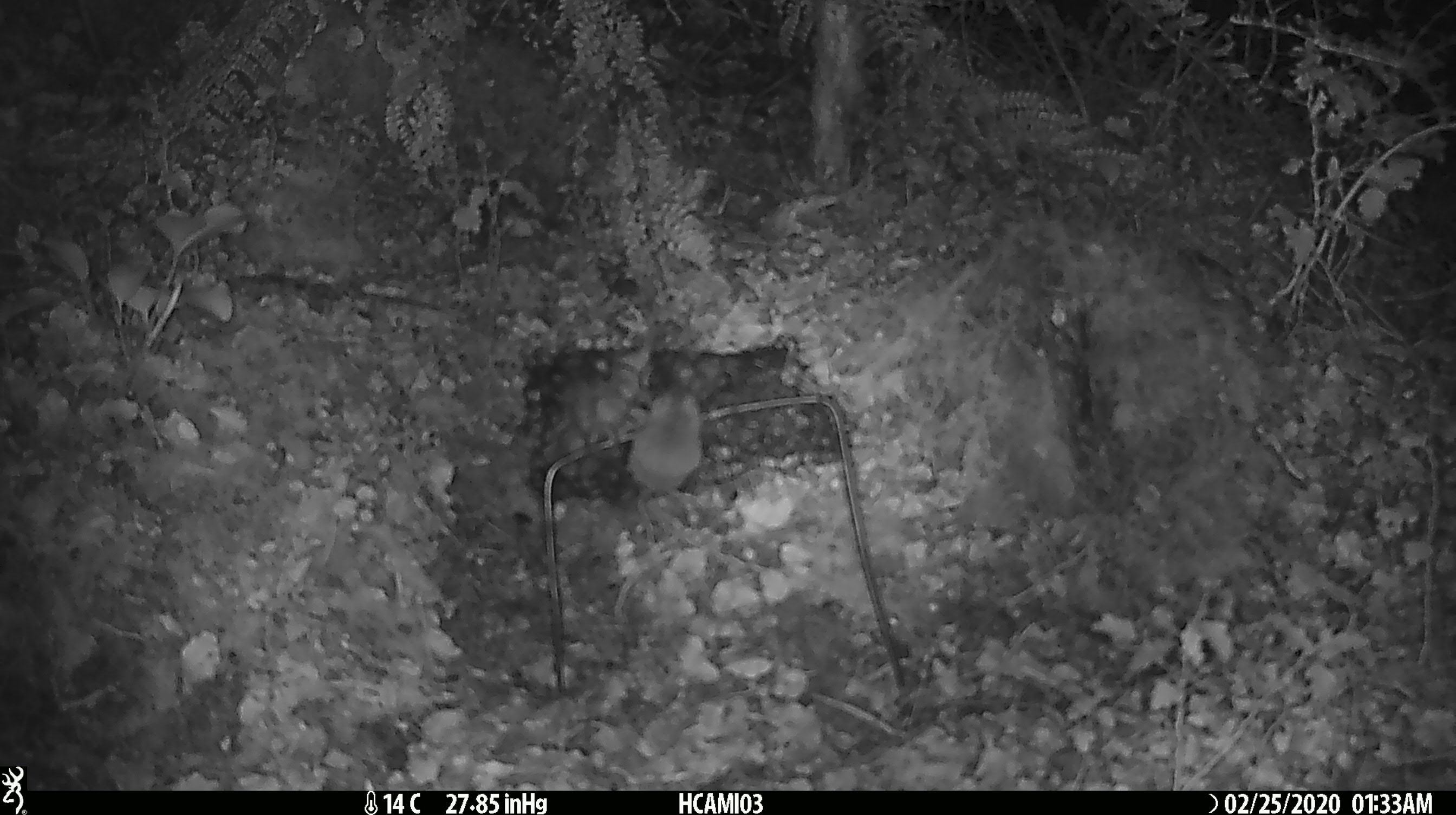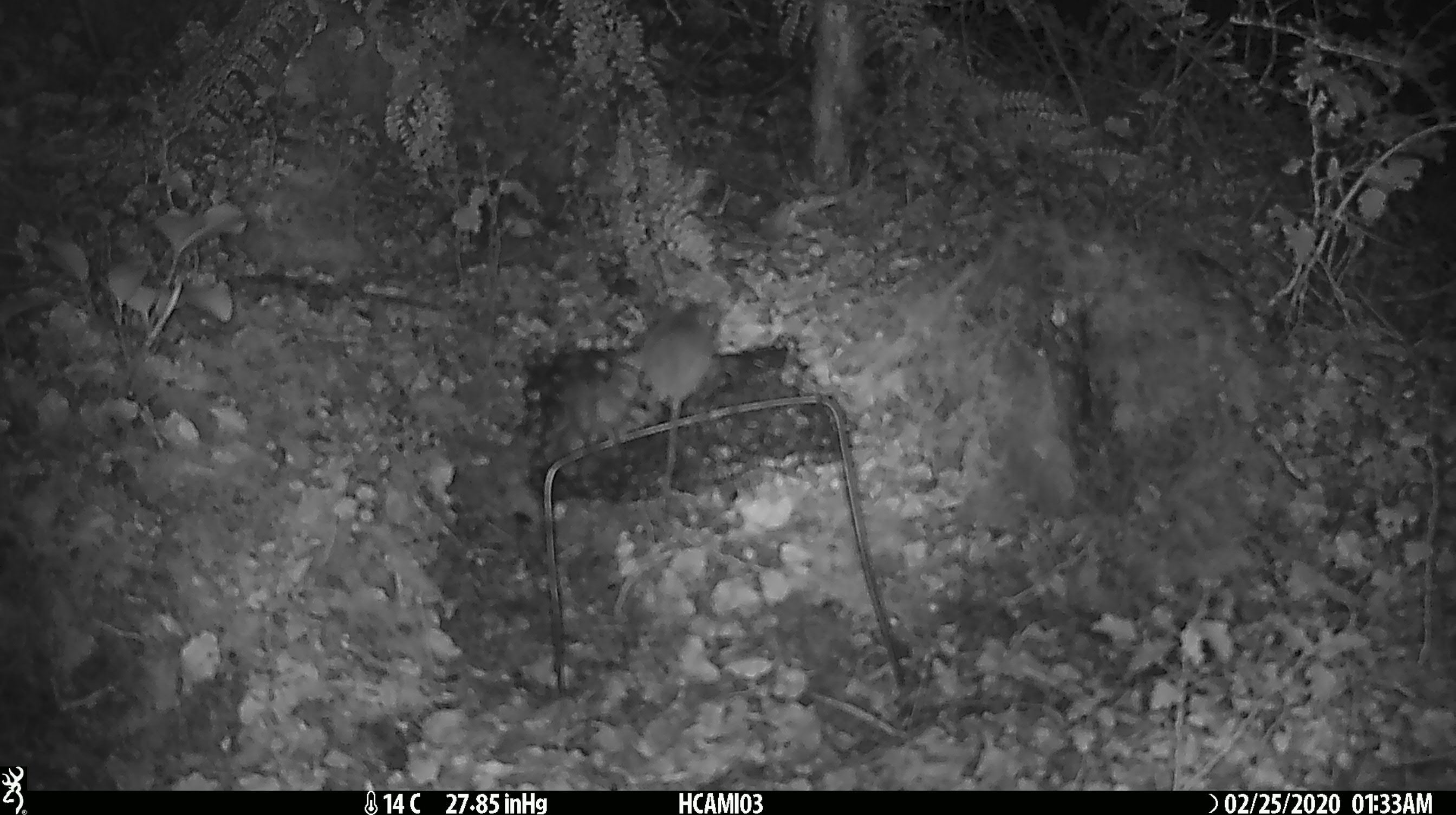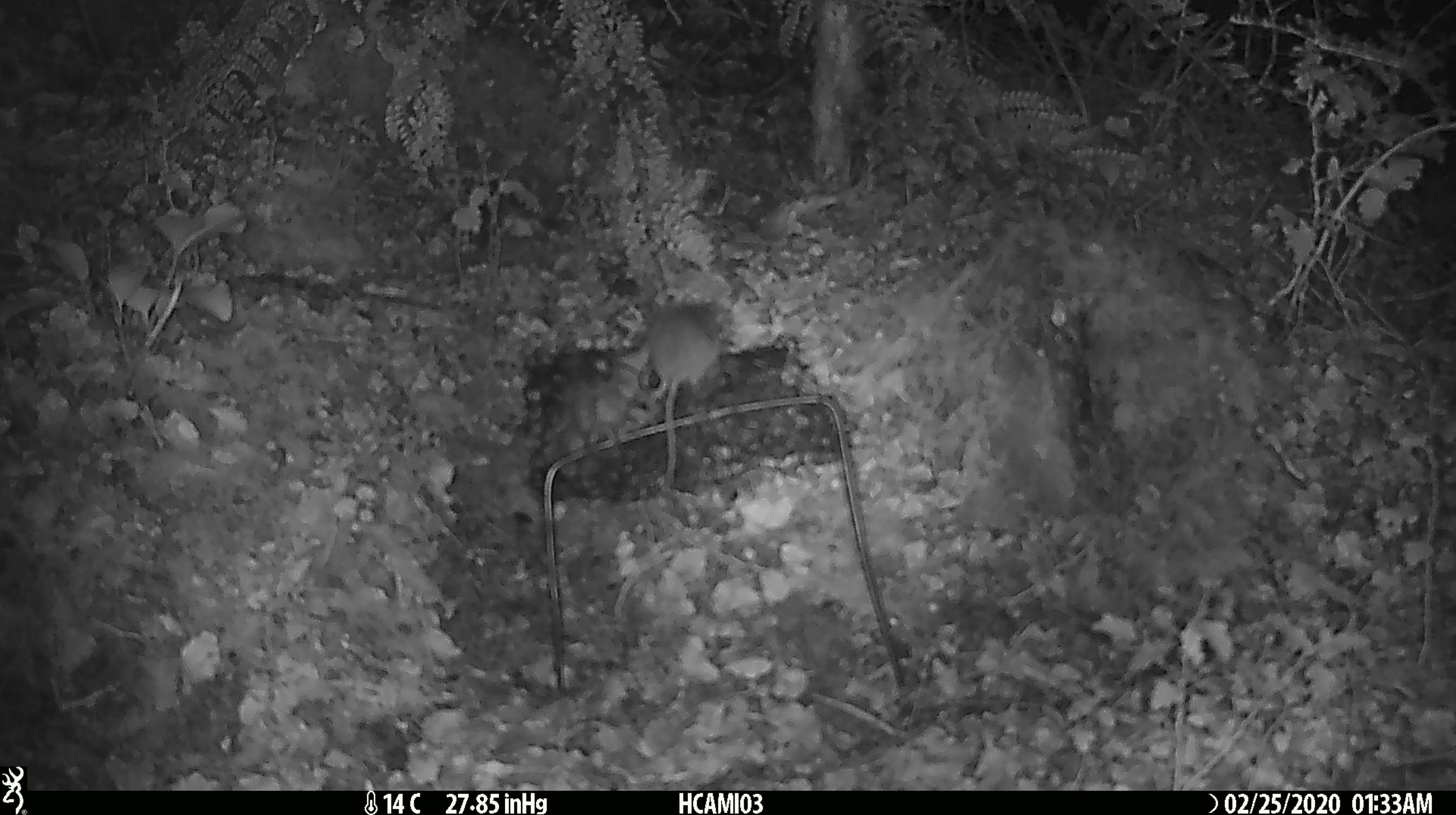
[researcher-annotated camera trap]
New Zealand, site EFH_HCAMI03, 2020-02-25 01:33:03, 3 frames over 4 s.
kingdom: Animalia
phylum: Chordata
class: Mammalia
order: Rodentia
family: Muridae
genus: Mus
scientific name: Mus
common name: mouse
Mouse (Mus).